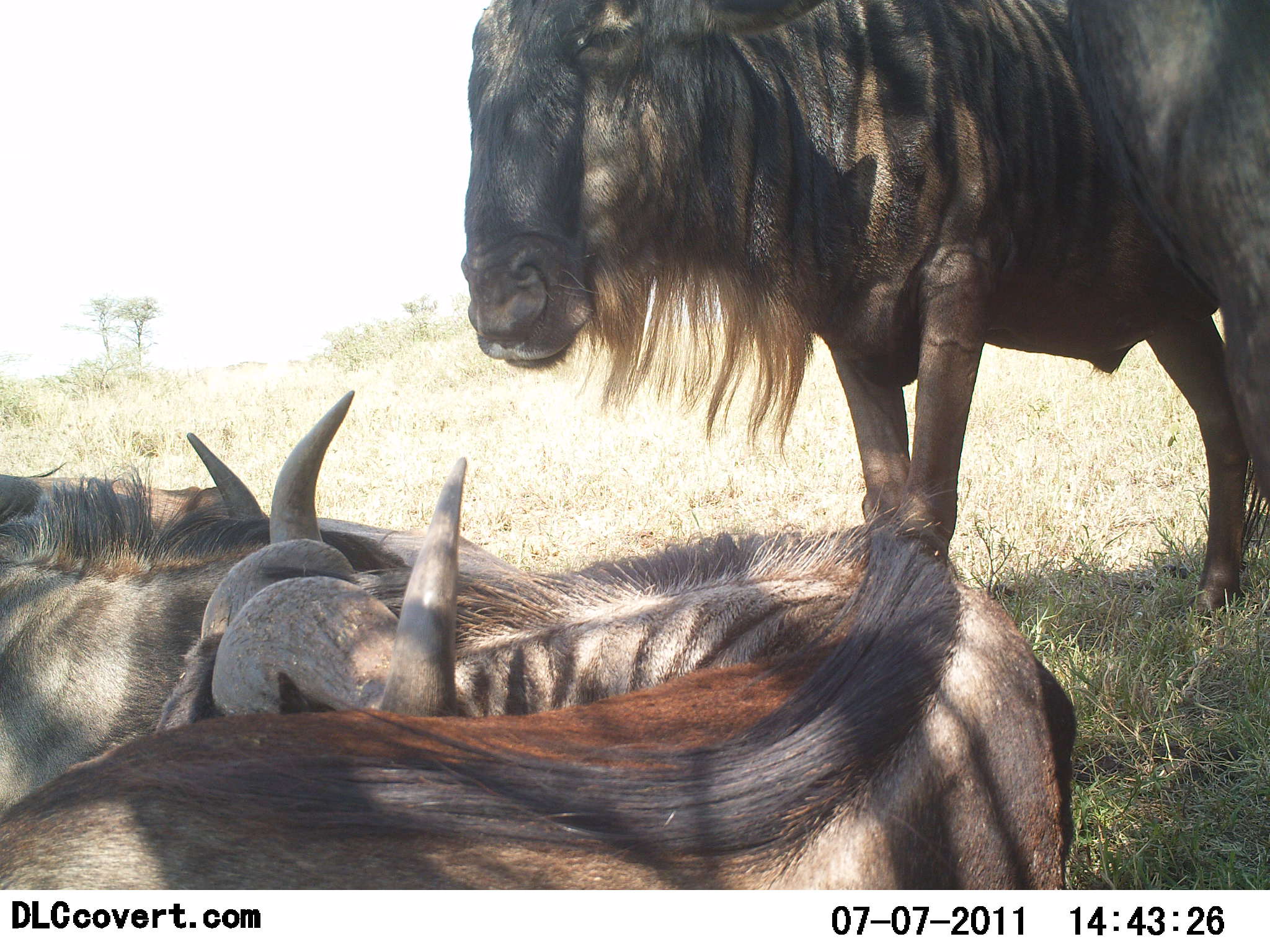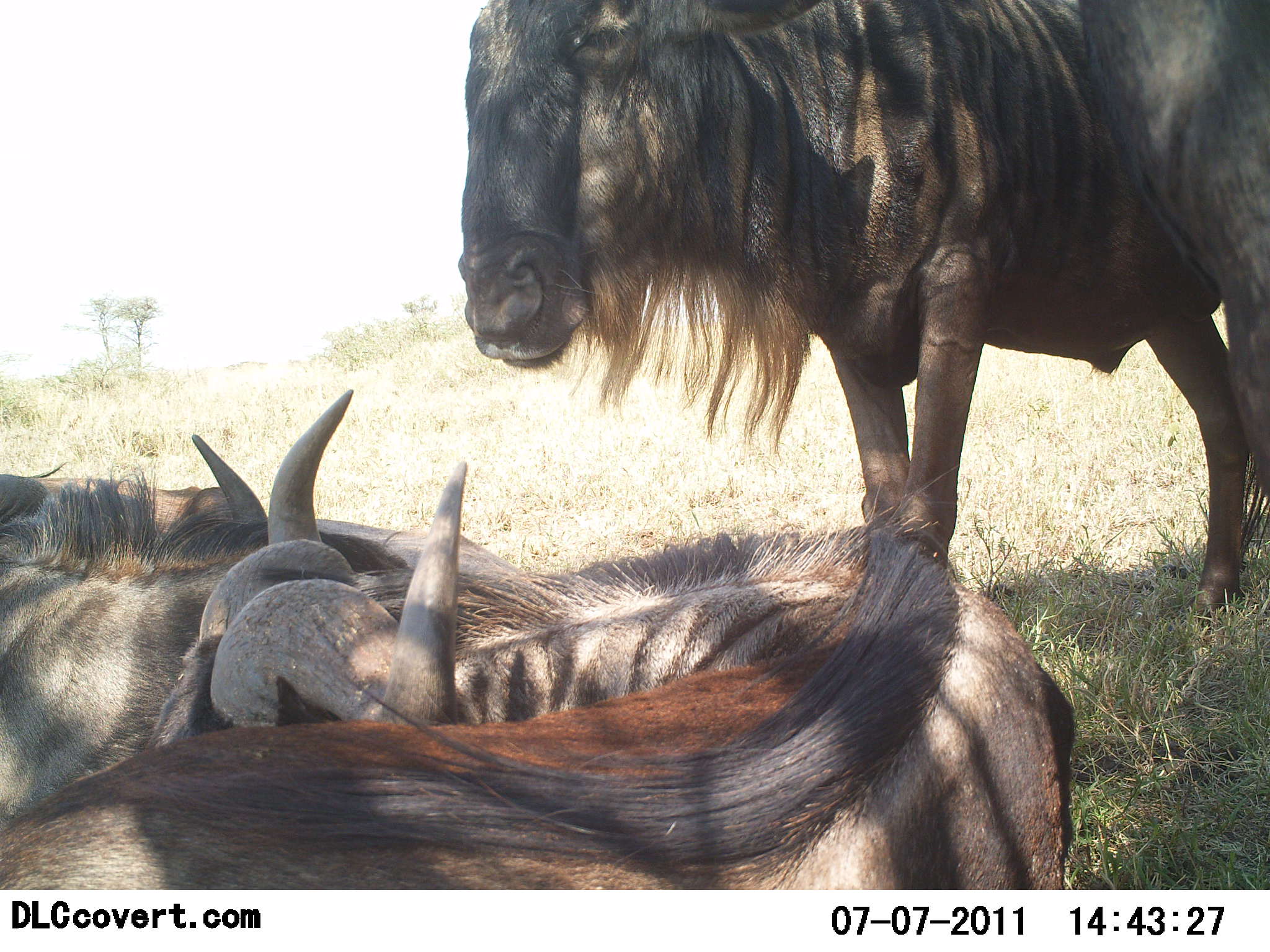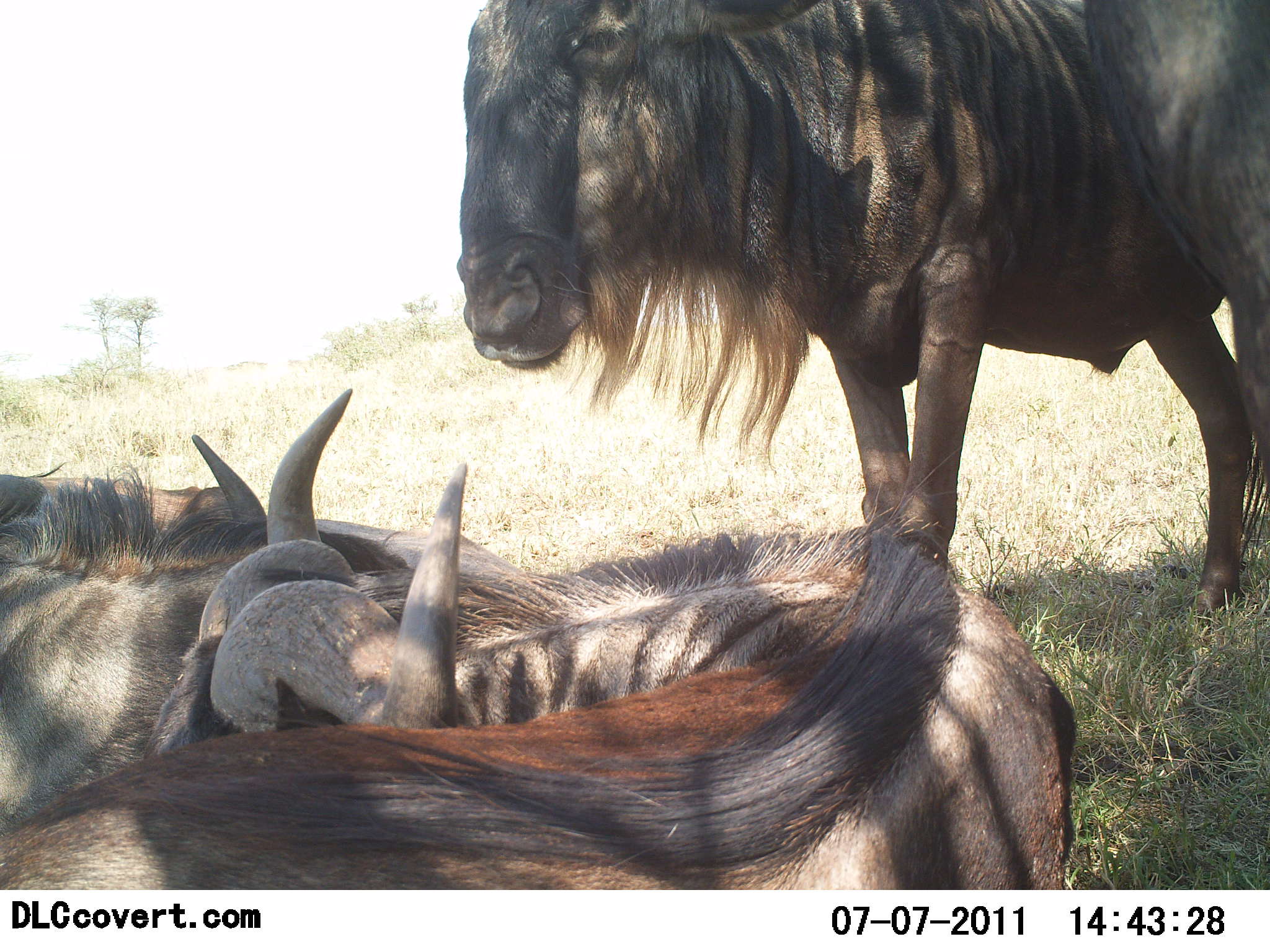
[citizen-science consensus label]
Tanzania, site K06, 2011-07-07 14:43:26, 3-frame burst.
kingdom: Animalia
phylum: Chordata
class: Mammalia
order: Artiodactyla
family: Bovidae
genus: Connochaetes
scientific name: Connochaetes taurinus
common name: blue wildebeest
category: wildebeest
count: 3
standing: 67%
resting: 100%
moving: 0%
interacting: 8%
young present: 0%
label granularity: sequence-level